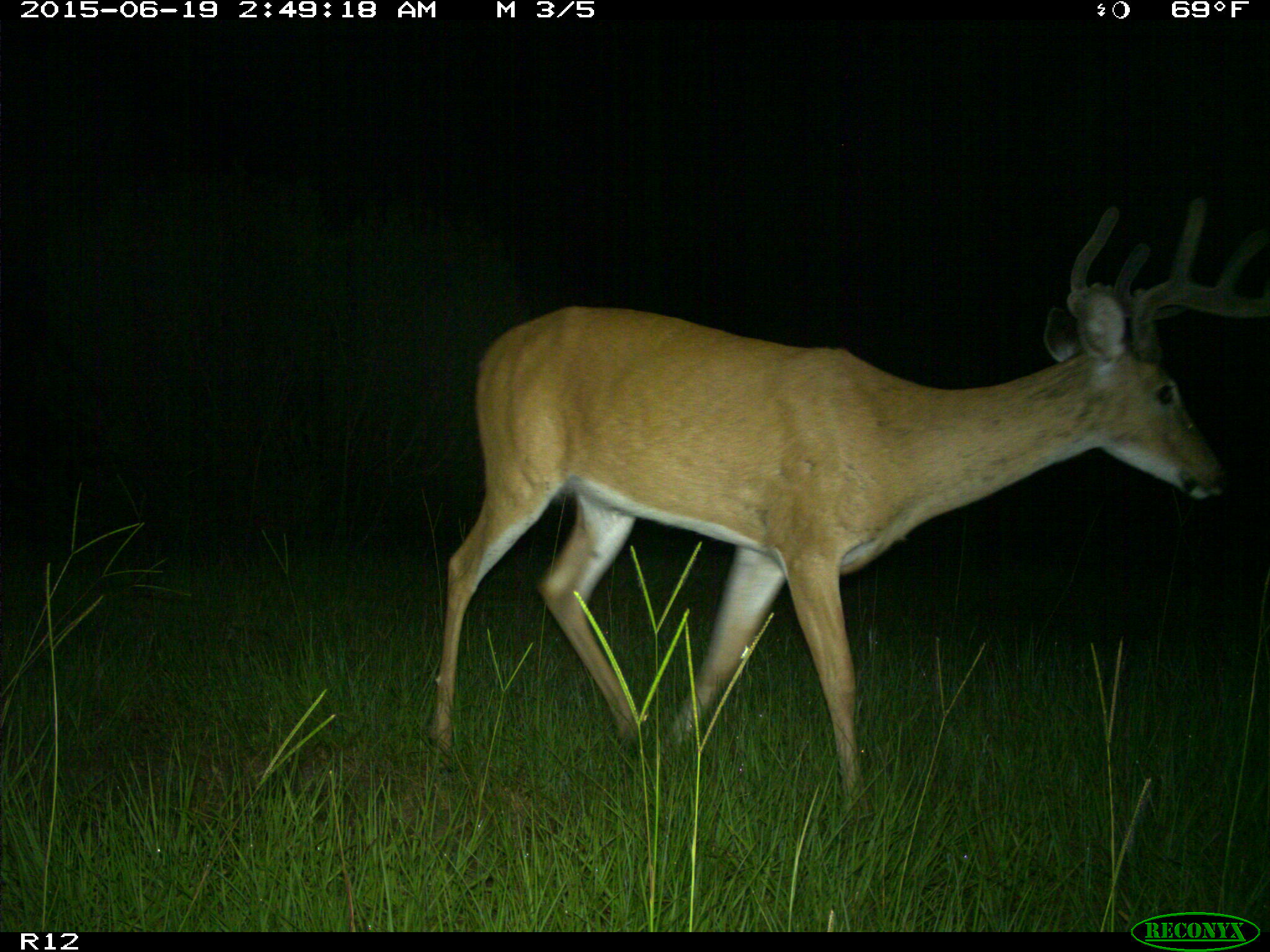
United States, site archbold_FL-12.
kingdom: Animalia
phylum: Chordata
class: Mammalia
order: Artiodactyla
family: Cervidae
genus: Odocoileus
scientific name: Odocoileus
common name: deer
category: unidentified deer